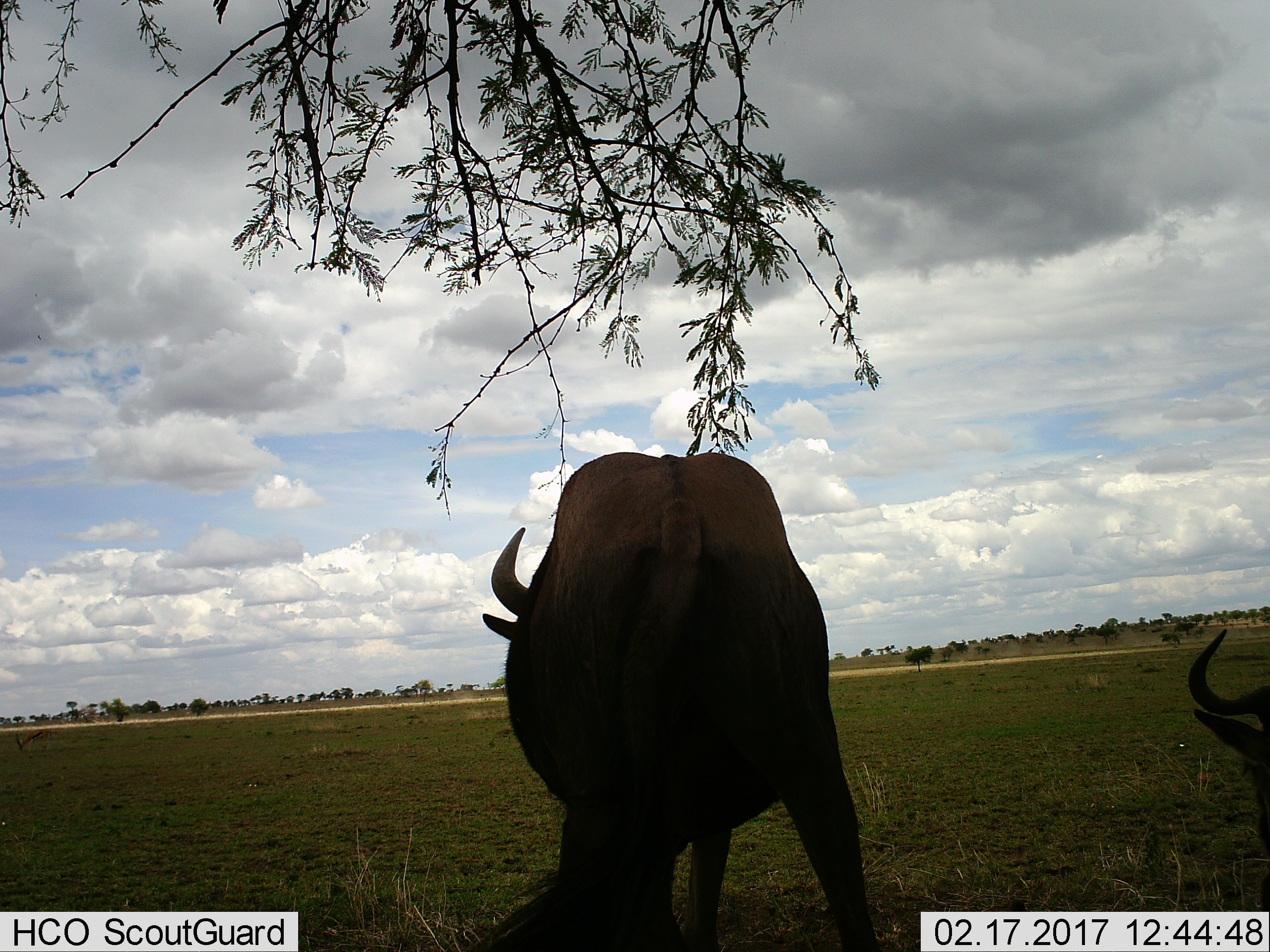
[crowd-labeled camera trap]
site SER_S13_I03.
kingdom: Animalia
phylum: Chordata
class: Mammalia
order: Artiodactyla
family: Bovidae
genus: Connochaetes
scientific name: Connochaetes taurinus taurinus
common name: blue wildebeest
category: wildebeestblue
Wildebeestblue (blue wildebeest) (Connochaetes taurinus taurinus), count 2. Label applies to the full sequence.